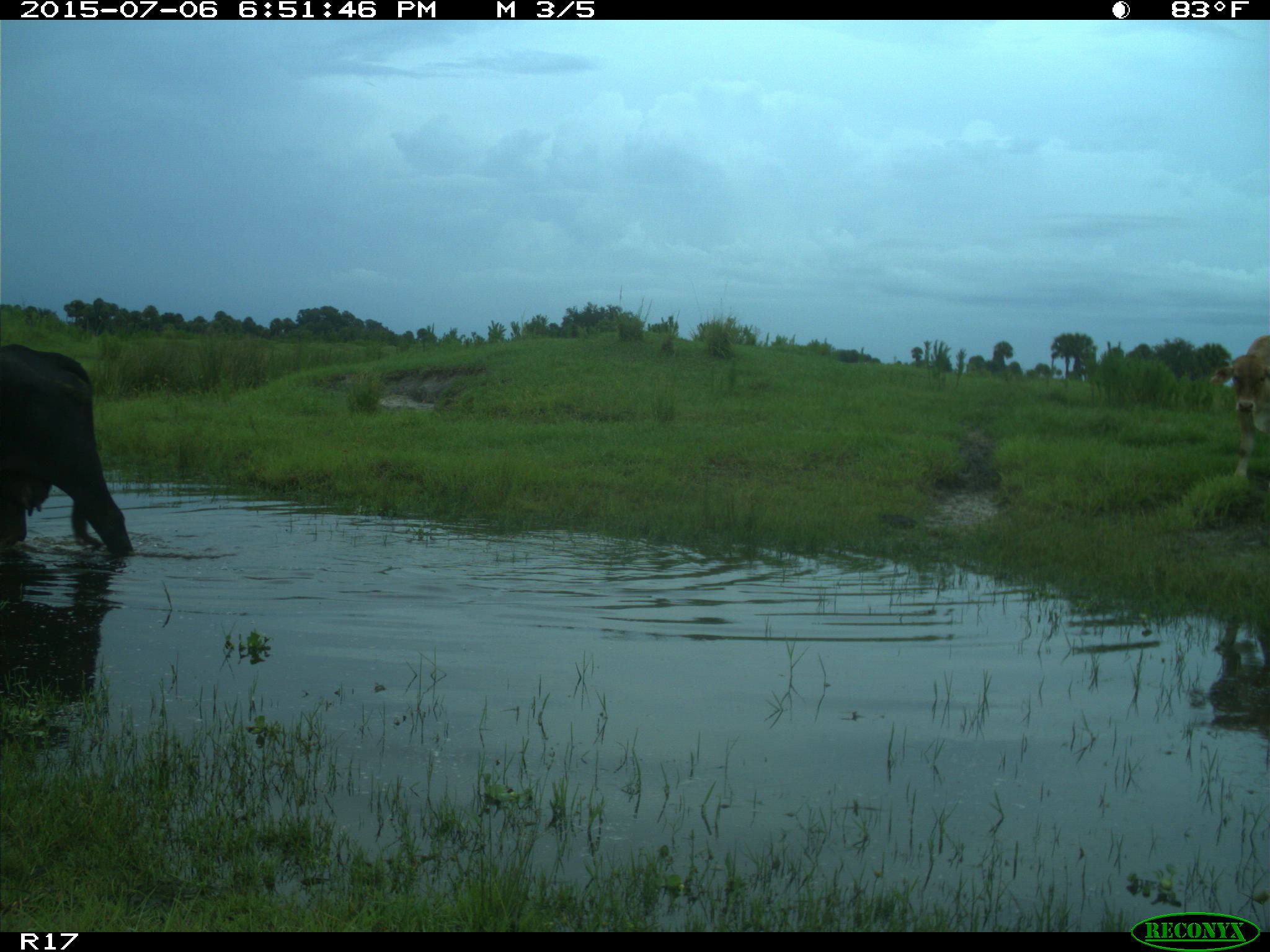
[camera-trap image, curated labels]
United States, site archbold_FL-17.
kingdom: Animalia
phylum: Chordata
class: Mammalia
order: Artiodactyla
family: Bovidae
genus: Bos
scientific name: Bos taurus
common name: domestic cow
Bos taurus (domestic cow).